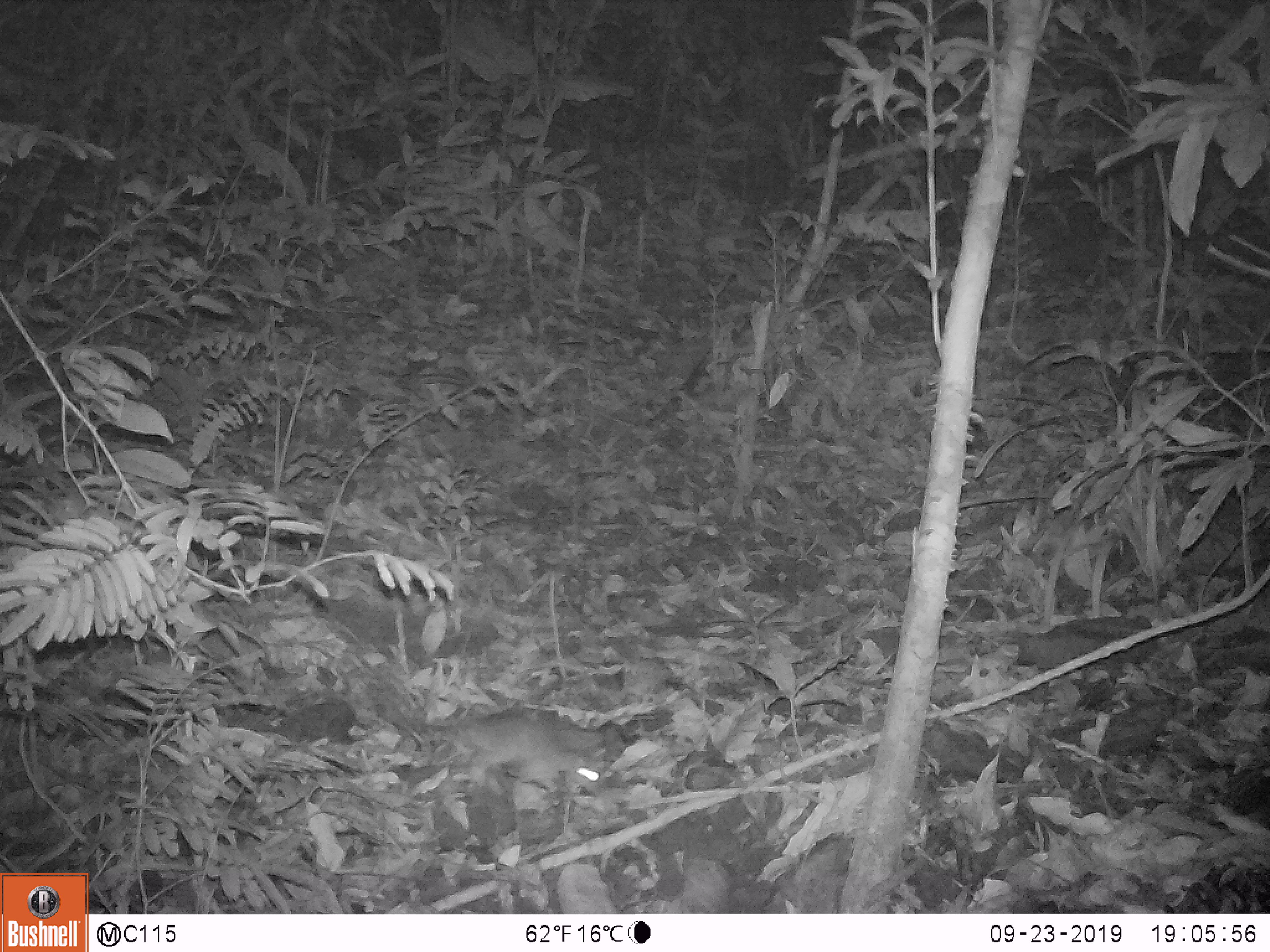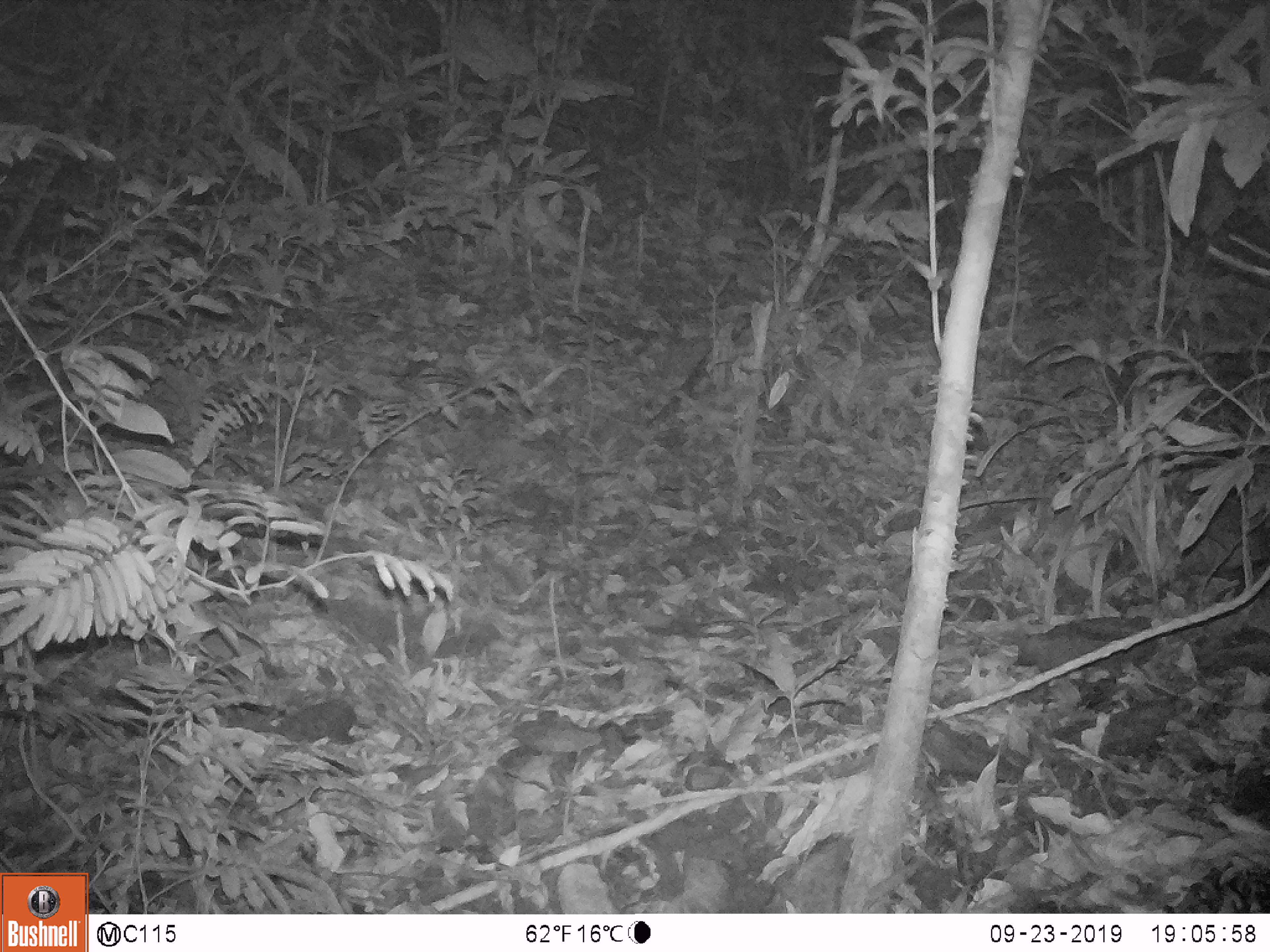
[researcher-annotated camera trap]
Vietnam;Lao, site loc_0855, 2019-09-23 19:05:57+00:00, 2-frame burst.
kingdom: Animalia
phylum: Chordata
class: Mammalia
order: Rodentia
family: Muridae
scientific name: Muridae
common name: old-world mice and rats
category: unidentified murid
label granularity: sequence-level